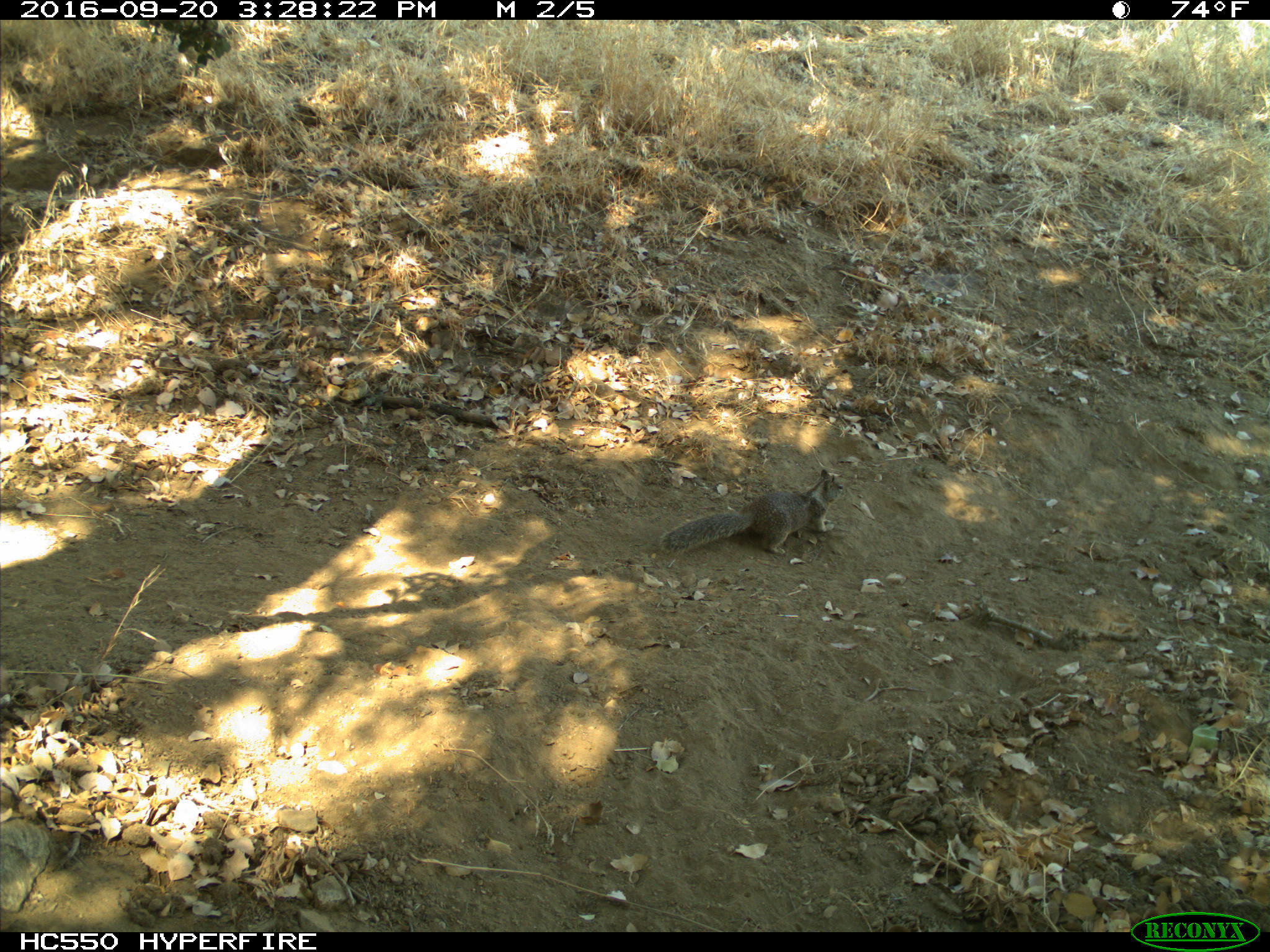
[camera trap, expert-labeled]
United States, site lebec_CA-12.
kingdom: Animalia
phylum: Chordata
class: Mammalia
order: Rodentia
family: Sciuridae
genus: Otospermophilus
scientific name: Otospermophilus beecheyi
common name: california ground squirrel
Otospermophilus beecheyi (california ground squirrel).